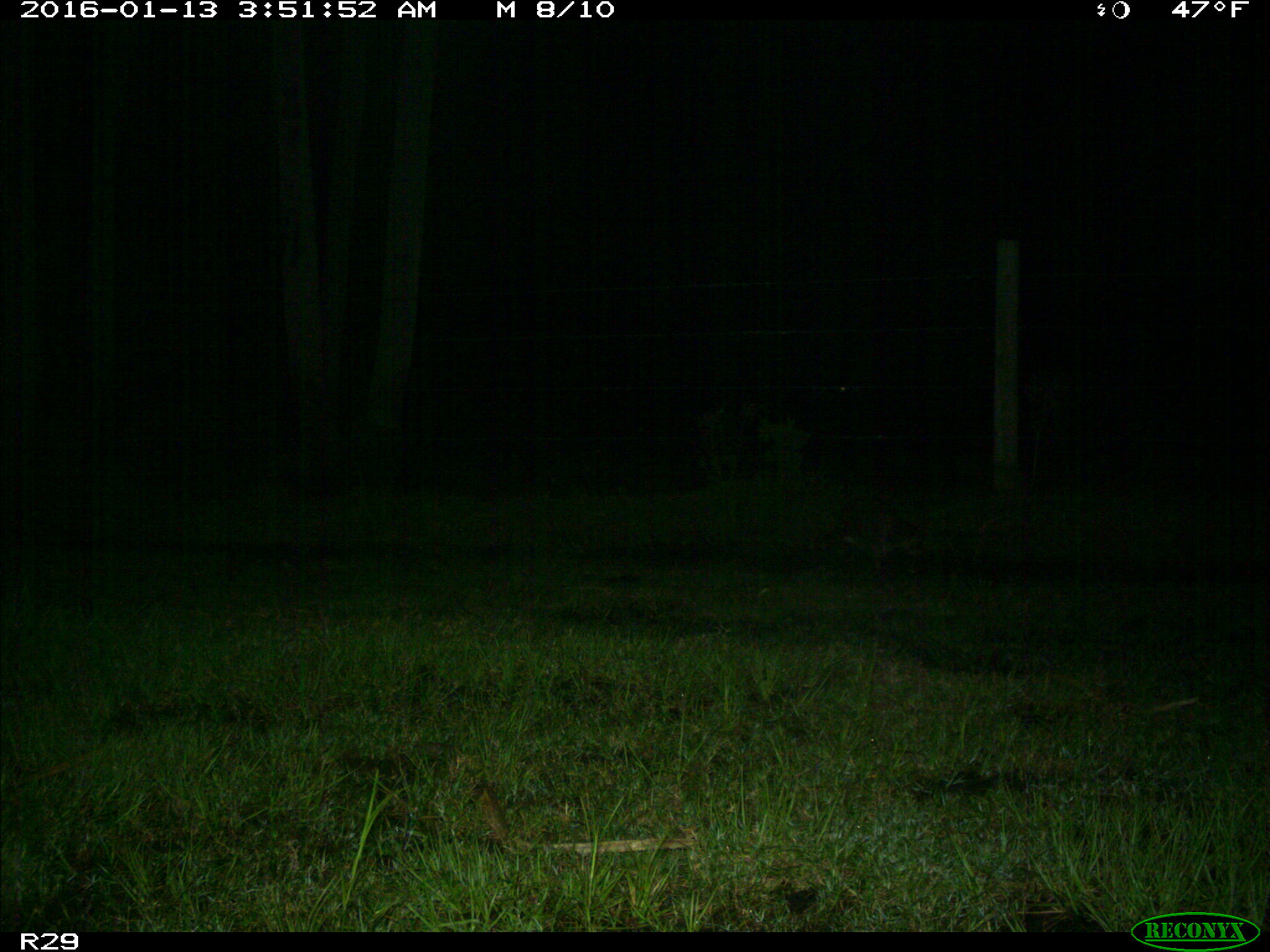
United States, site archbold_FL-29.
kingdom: Animalia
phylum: Chordata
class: Mammalia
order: Carnivora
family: Procyonidae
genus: Procyon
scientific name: Procyon lotor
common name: common raccoon